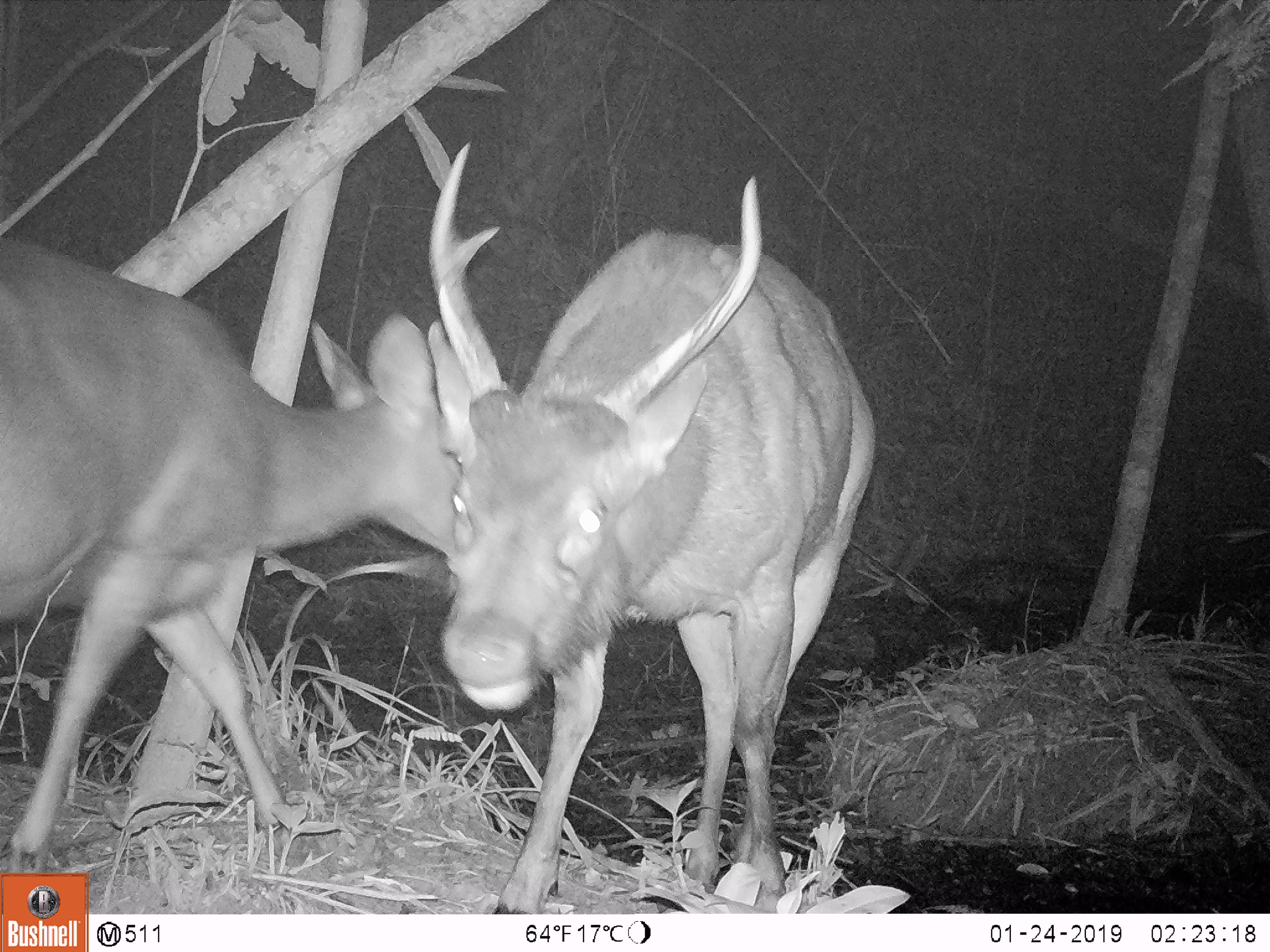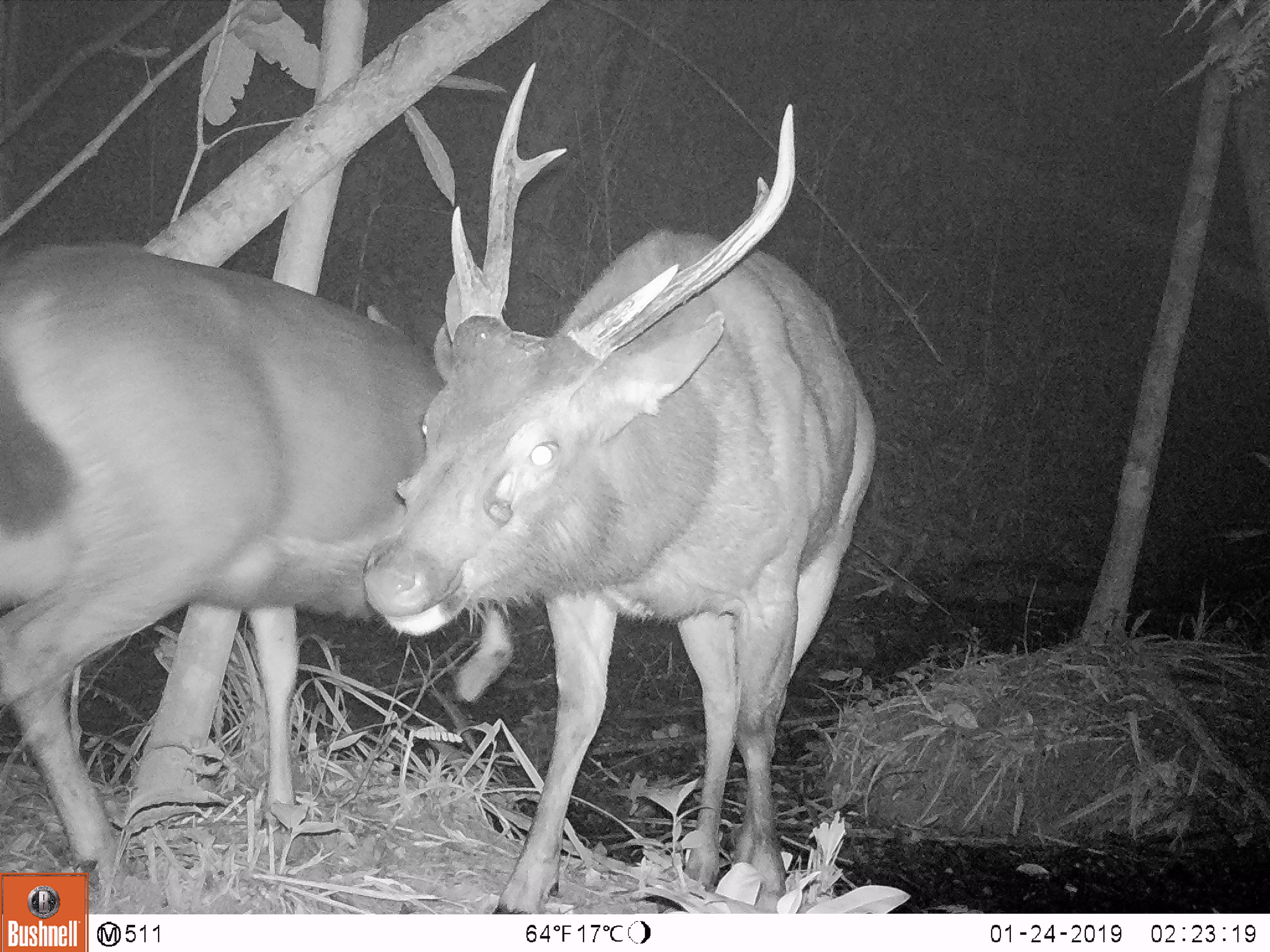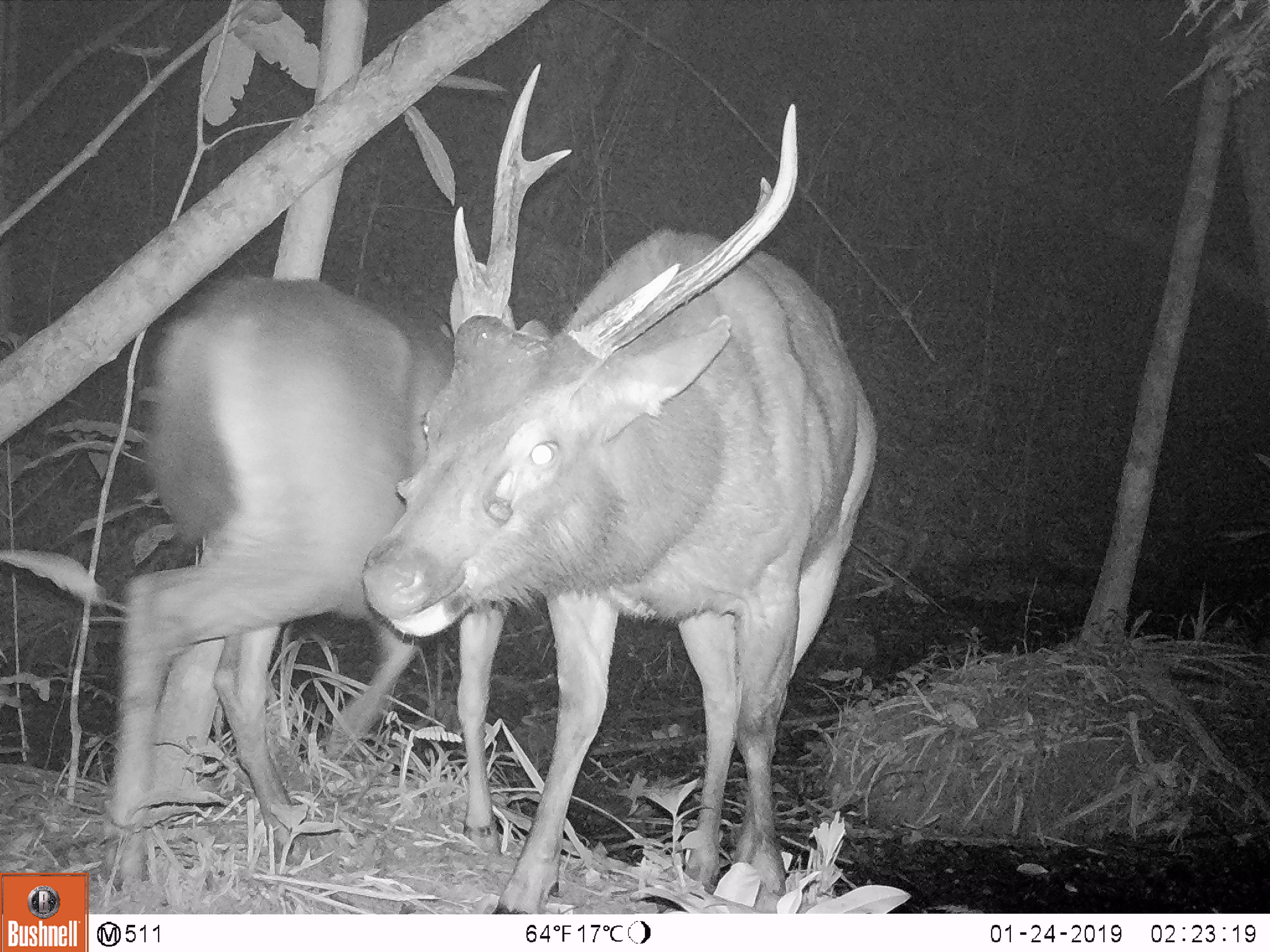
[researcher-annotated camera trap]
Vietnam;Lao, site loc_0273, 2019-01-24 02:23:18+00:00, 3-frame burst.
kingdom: Animalia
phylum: Chordata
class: Mammalia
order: Artiodactyla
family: Cervidae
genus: Rusa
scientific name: Rusa unicolor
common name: sambar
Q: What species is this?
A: Sambar (Rusa unicolor).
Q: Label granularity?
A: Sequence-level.